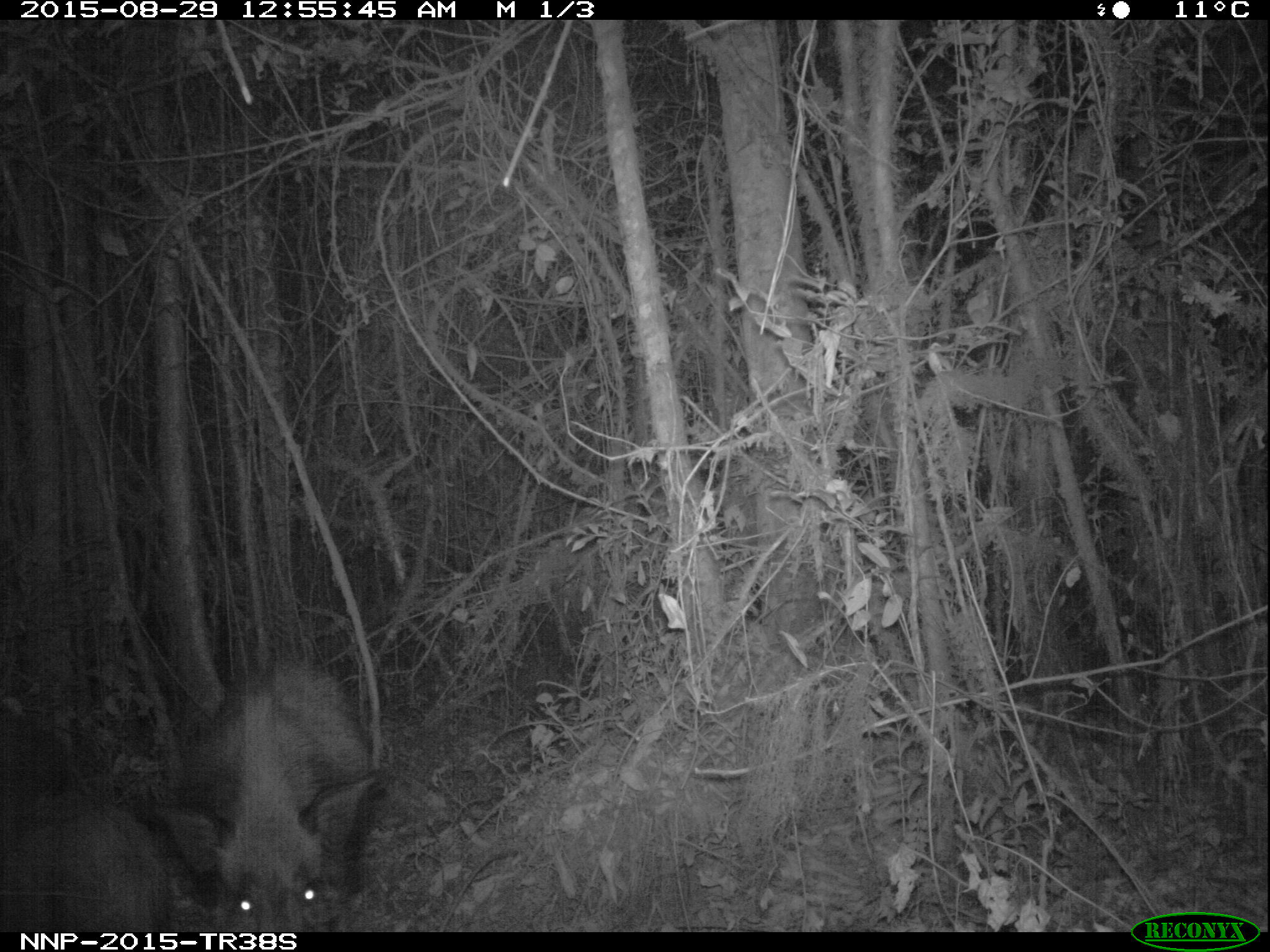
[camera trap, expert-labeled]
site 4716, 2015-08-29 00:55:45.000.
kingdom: Animalia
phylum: Chordata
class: Mammalia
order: Artiodactyla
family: Suidae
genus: Potamochoerus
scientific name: Potamochoerus larvatus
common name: bushpig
Potamochoerus larvatus (bushpig), count 3.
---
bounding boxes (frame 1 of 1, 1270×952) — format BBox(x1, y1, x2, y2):
potamochoerus larvatus: BBox(144, 664, 379, 932); BBox(15, 791, 171, 932)